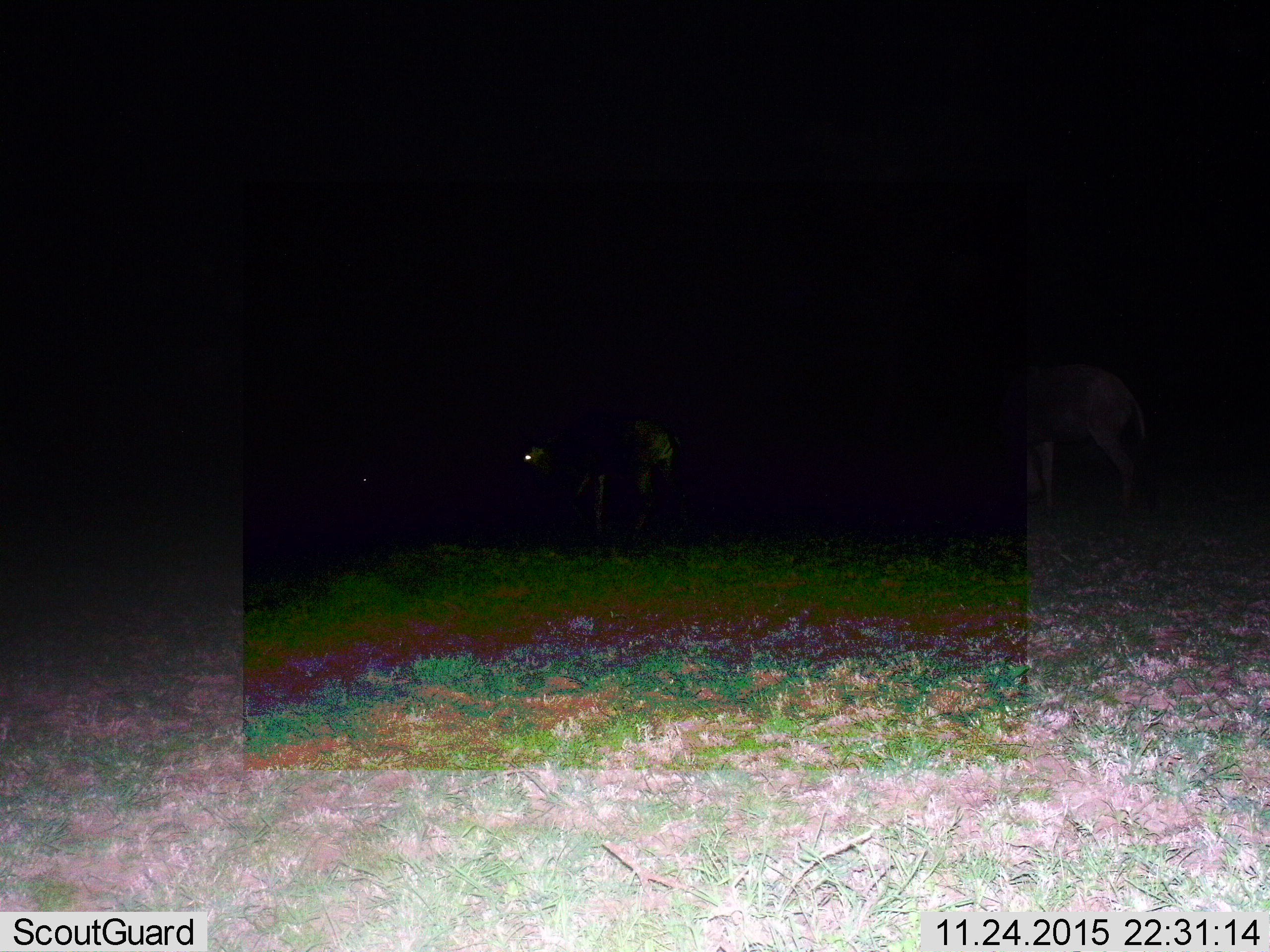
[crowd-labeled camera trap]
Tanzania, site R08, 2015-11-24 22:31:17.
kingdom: Animalia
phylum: Chordata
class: Mammalia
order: Artiodactyla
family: Bovidae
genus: Connochaetes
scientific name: Connochaetes taurinus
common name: blue wildebeest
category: wildebeest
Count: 2.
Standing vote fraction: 40%.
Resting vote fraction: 0%.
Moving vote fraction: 60%.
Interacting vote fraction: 0%.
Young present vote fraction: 0%.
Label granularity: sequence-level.